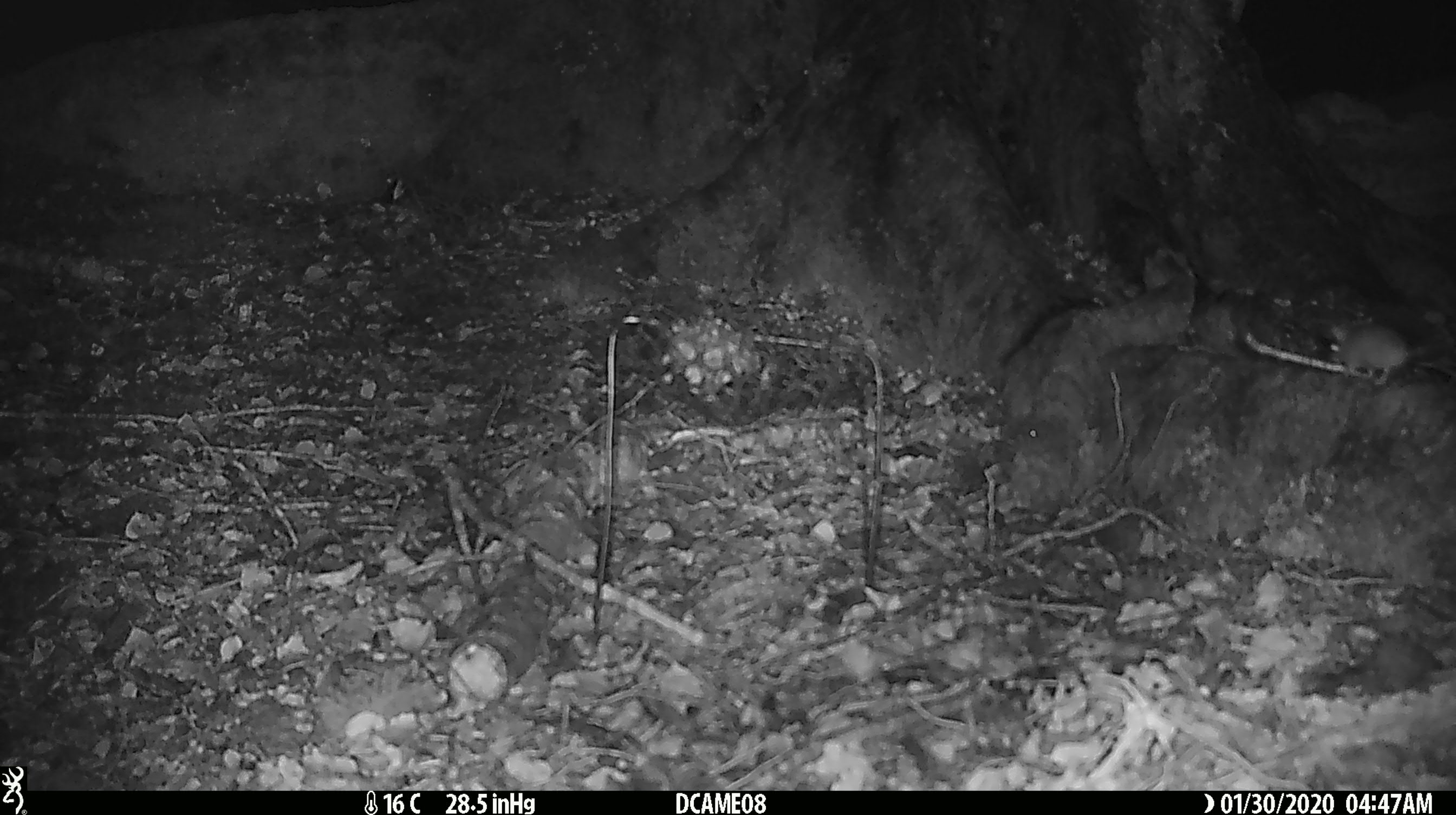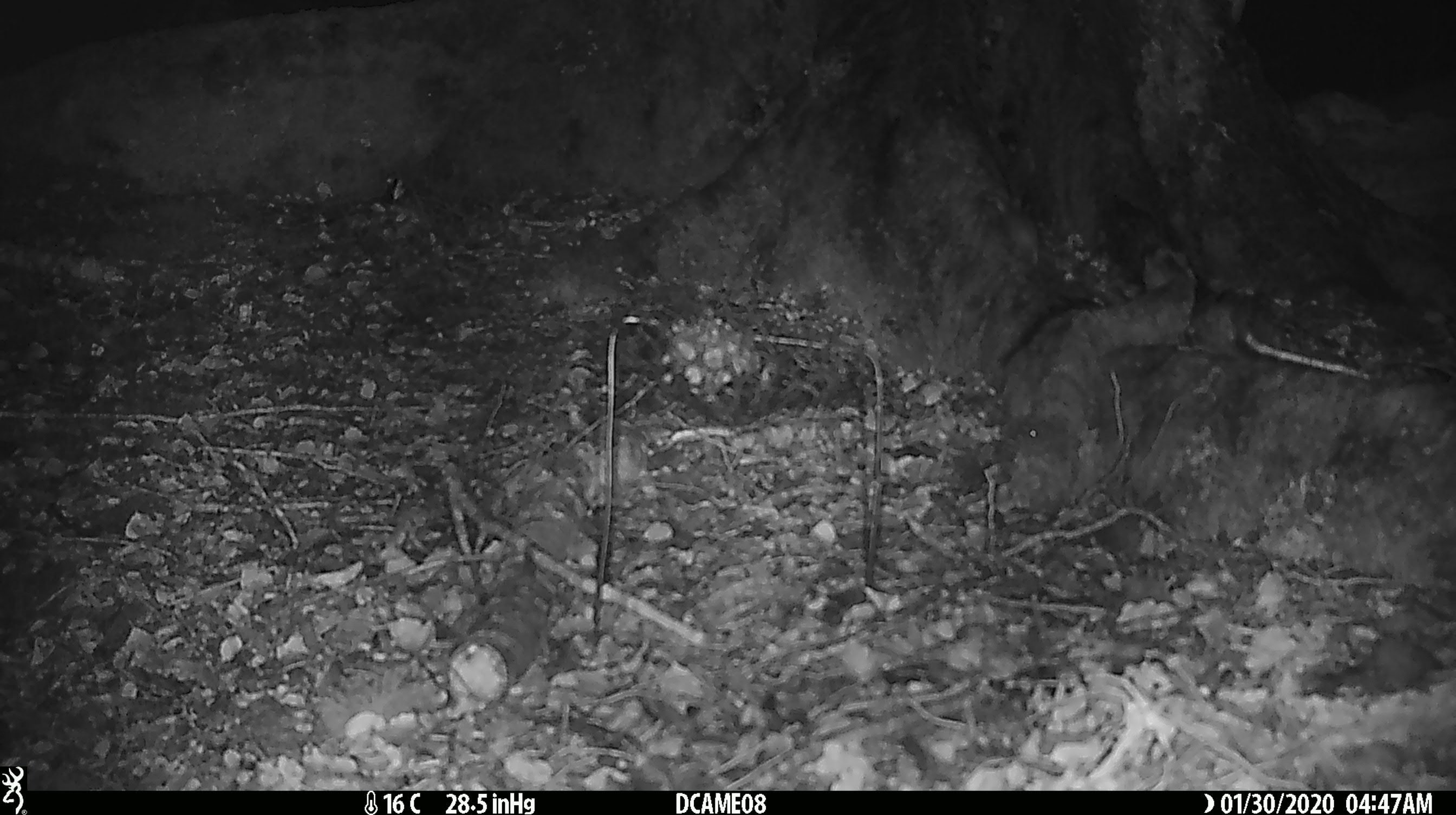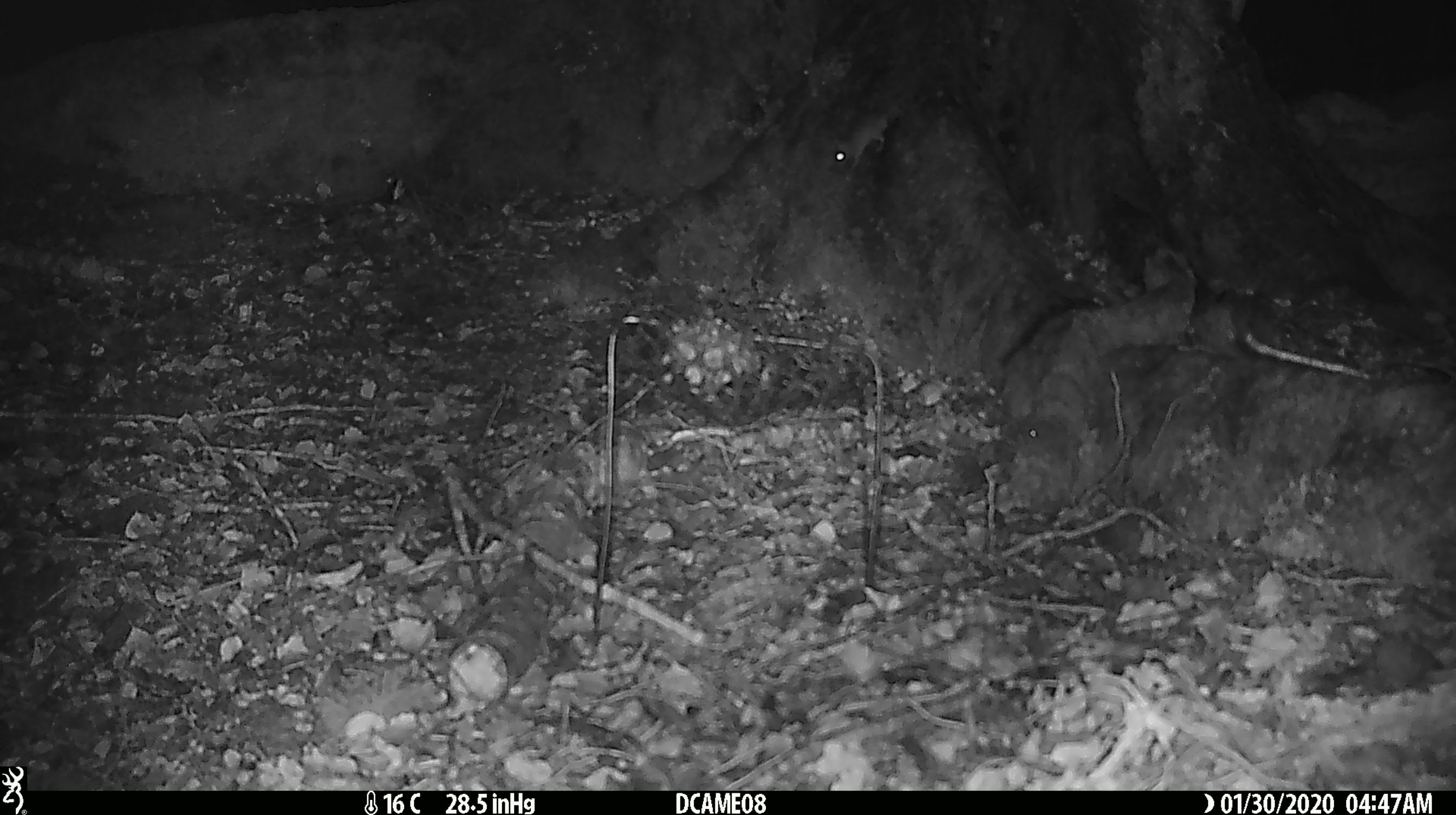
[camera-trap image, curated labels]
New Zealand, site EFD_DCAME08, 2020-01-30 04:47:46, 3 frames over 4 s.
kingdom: Animalia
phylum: Chordata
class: Mammalia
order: Rodentia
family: Muridae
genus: Mus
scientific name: Mus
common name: mouse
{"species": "mouse (Mus)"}